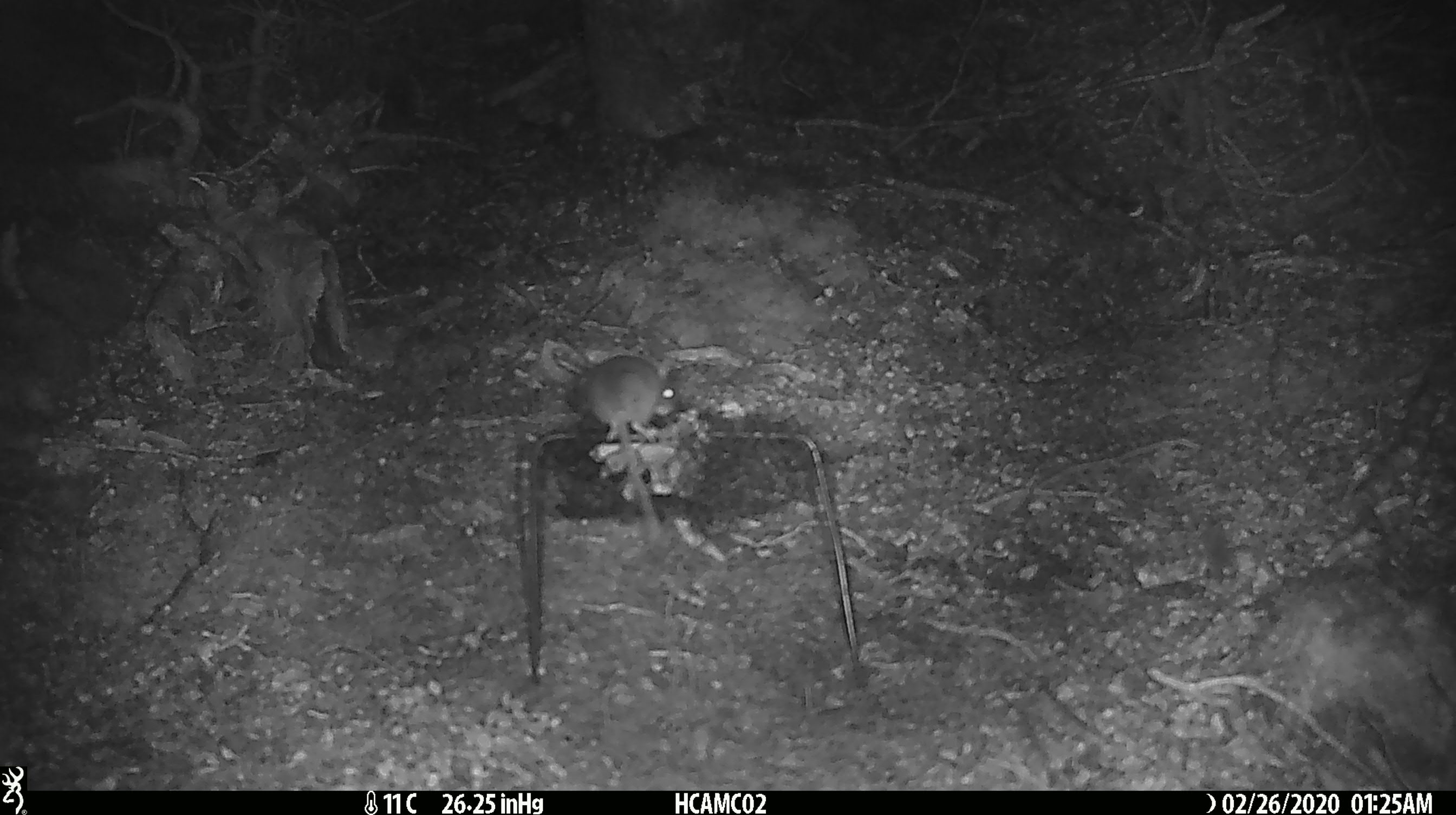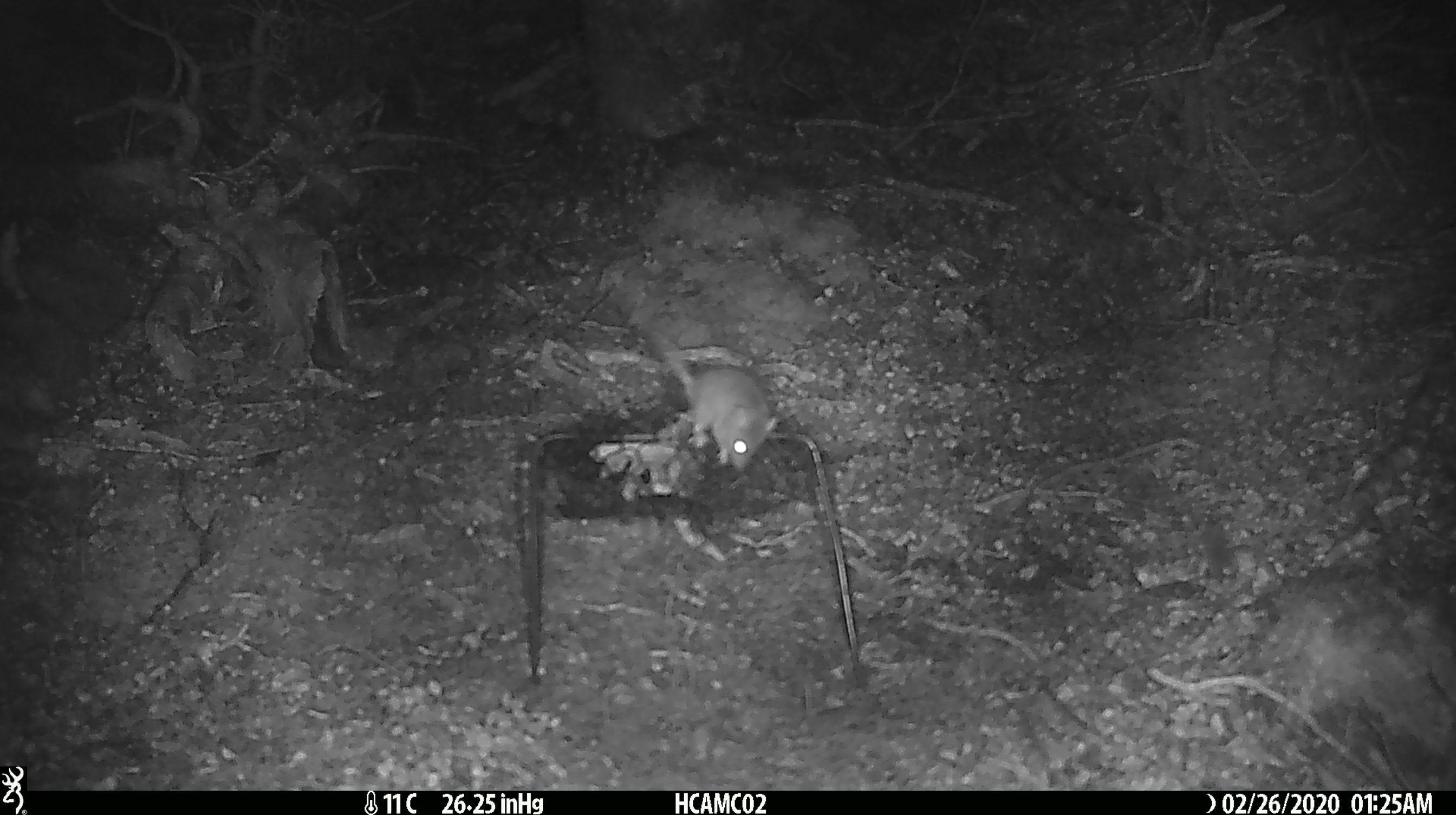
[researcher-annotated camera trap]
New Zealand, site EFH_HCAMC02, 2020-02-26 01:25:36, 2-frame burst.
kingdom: Animalia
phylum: Chordata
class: Mammalia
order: Rodentia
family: Muridae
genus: Mus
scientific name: Mus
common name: mouse